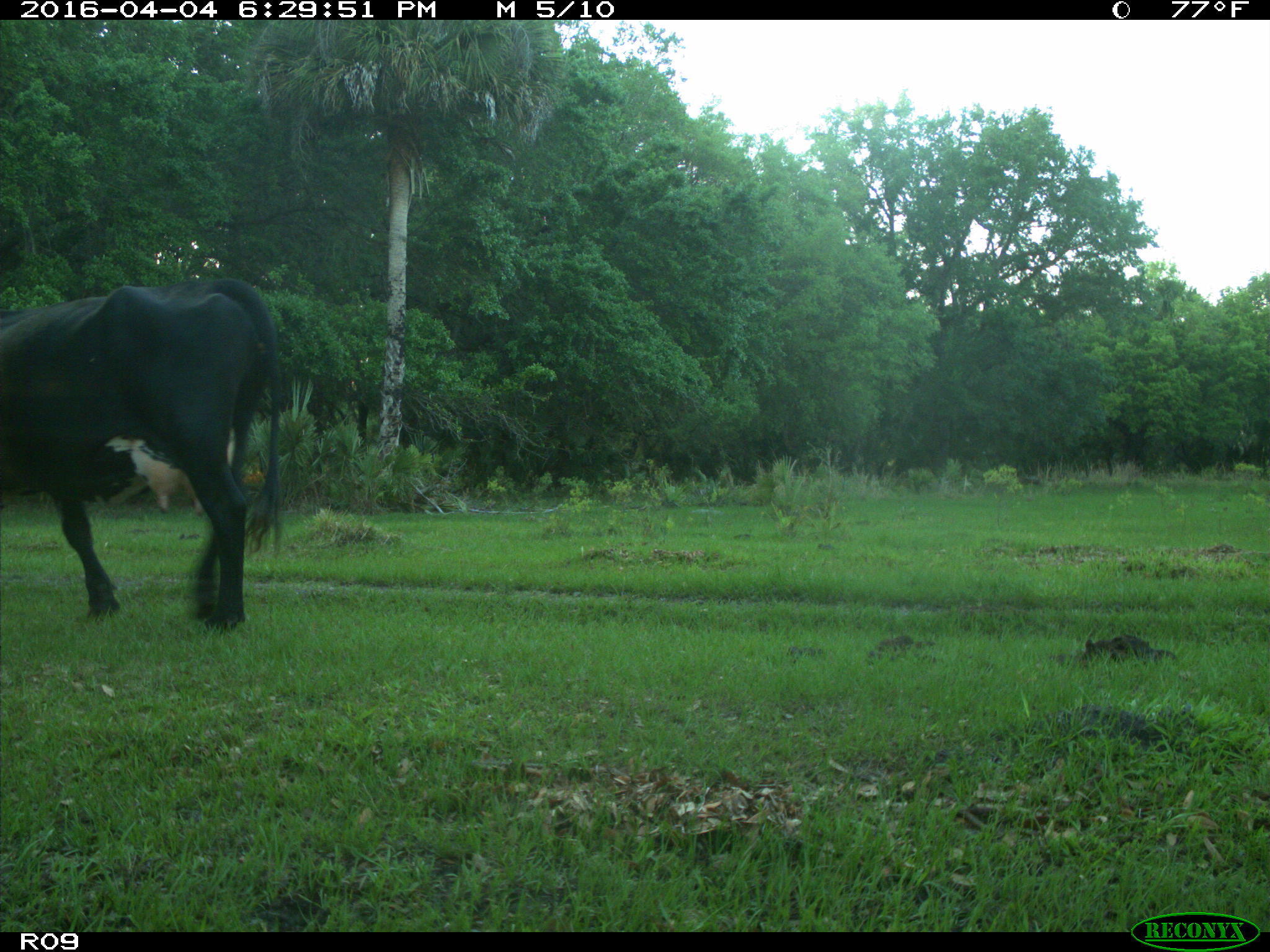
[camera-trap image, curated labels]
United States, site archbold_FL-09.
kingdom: Animalia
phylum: Chordata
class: Mammalia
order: Artiodactyla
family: Bovidae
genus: Bos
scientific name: Bos taurus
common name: domestic cow